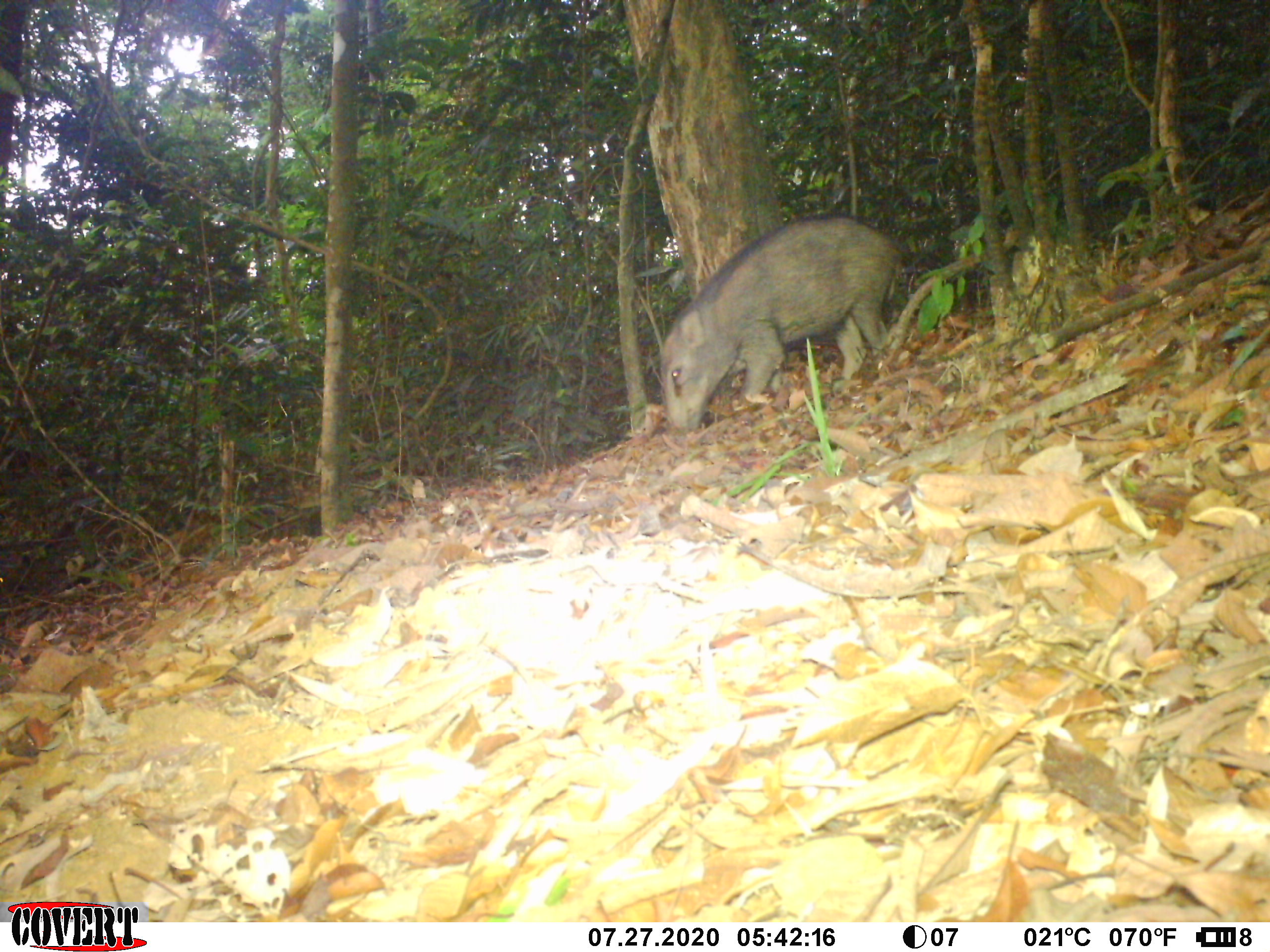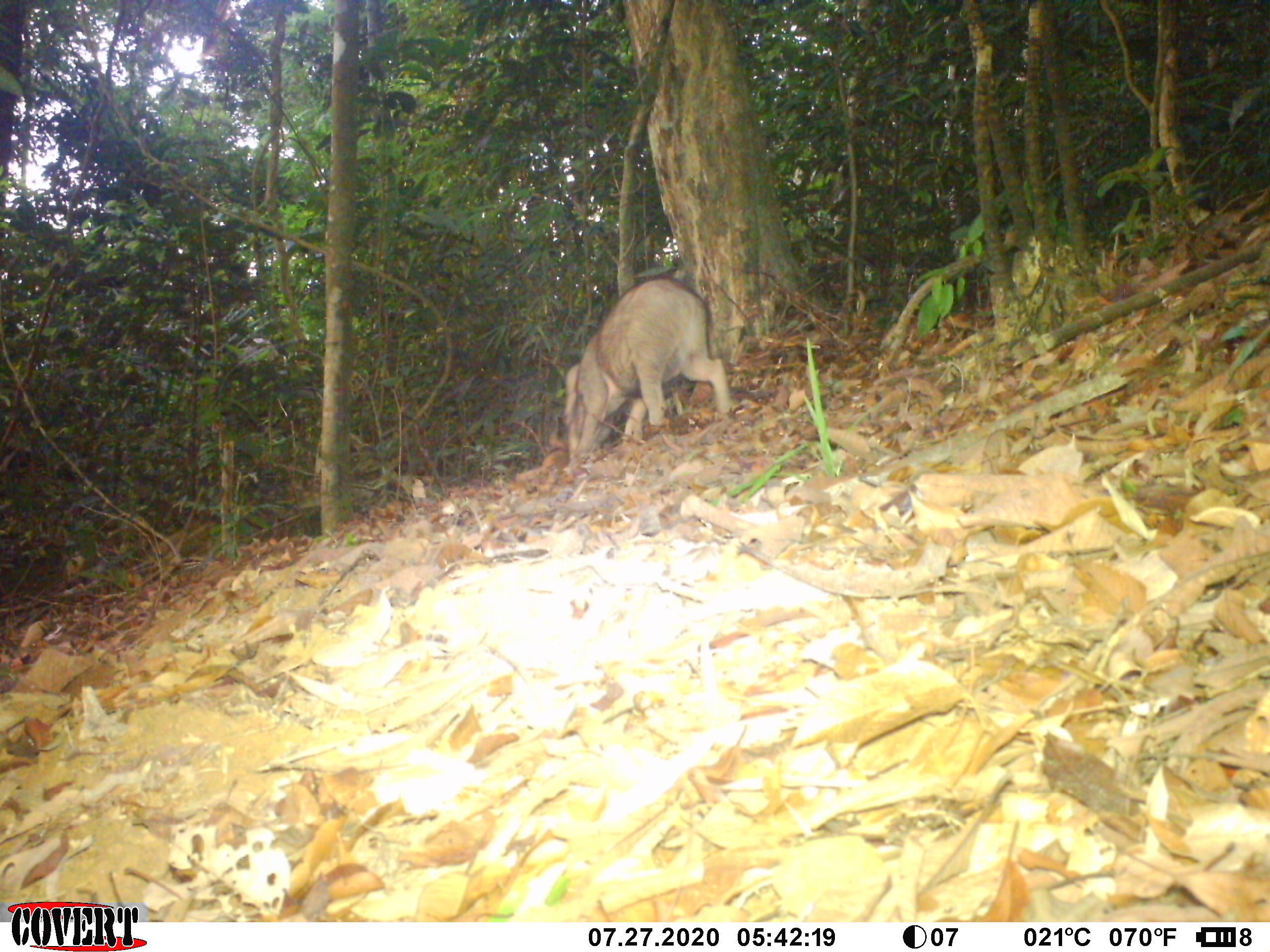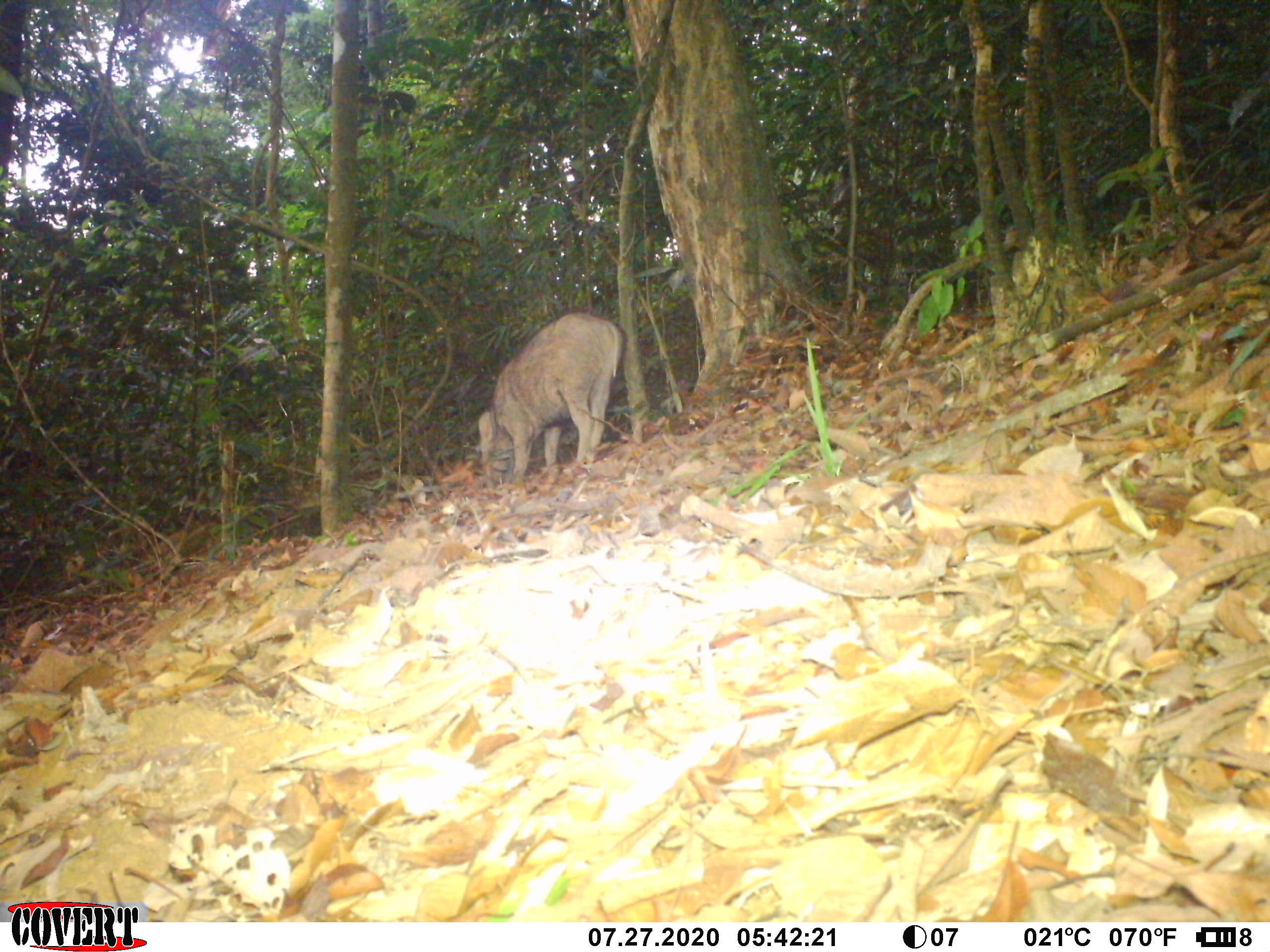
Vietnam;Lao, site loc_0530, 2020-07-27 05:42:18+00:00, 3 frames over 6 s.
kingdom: Animalia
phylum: Chordata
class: Mammalia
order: Artiodactyla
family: Suidae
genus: Sus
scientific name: Sus scrofa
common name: eurasian wild pig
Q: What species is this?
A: Eurasian wild pig (Sus scrofa).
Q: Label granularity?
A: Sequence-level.